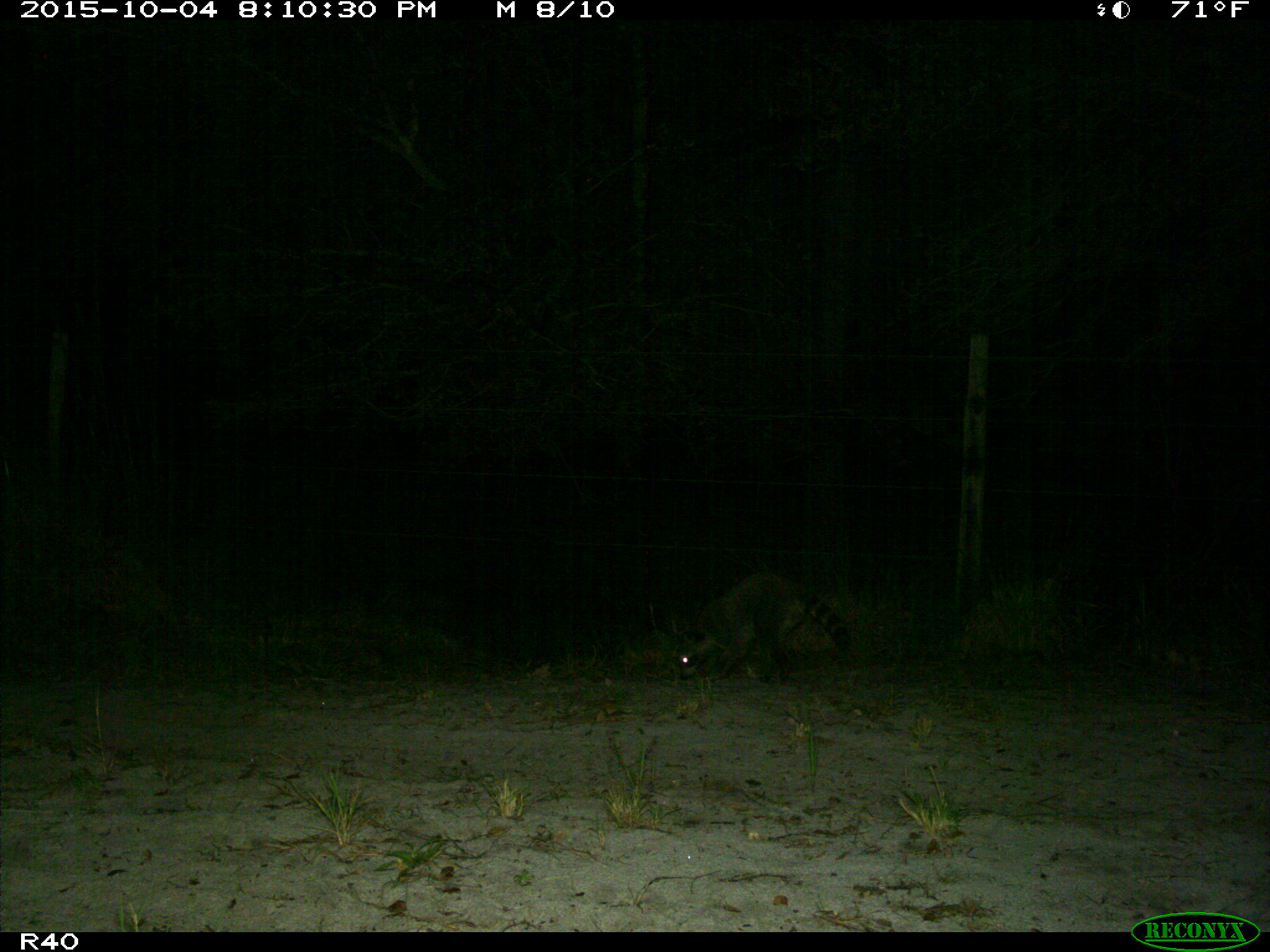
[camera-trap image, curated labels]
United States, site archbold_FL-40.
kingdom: Animalia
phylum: Chordata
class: Mammalia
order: Carnivora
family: Procyonidae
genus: Procyon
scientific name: Procyon lotor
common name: common raccoon